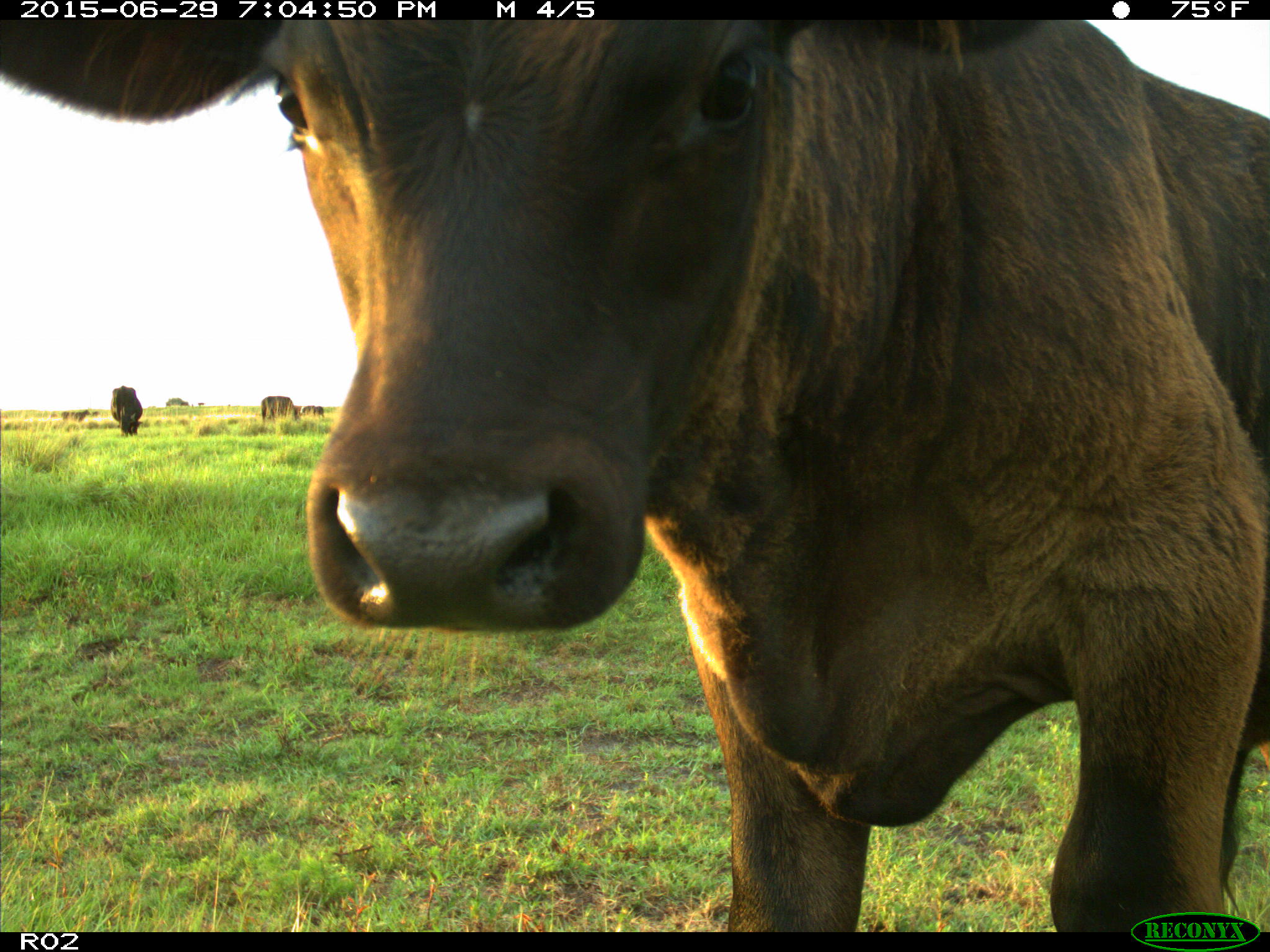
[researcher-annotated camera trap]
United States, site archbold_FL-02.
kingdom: Animalia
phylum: Chordata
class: Mammalia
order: Artiodactyla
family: Bovidae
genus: Bos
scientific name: Bos taurus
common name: domestic cow